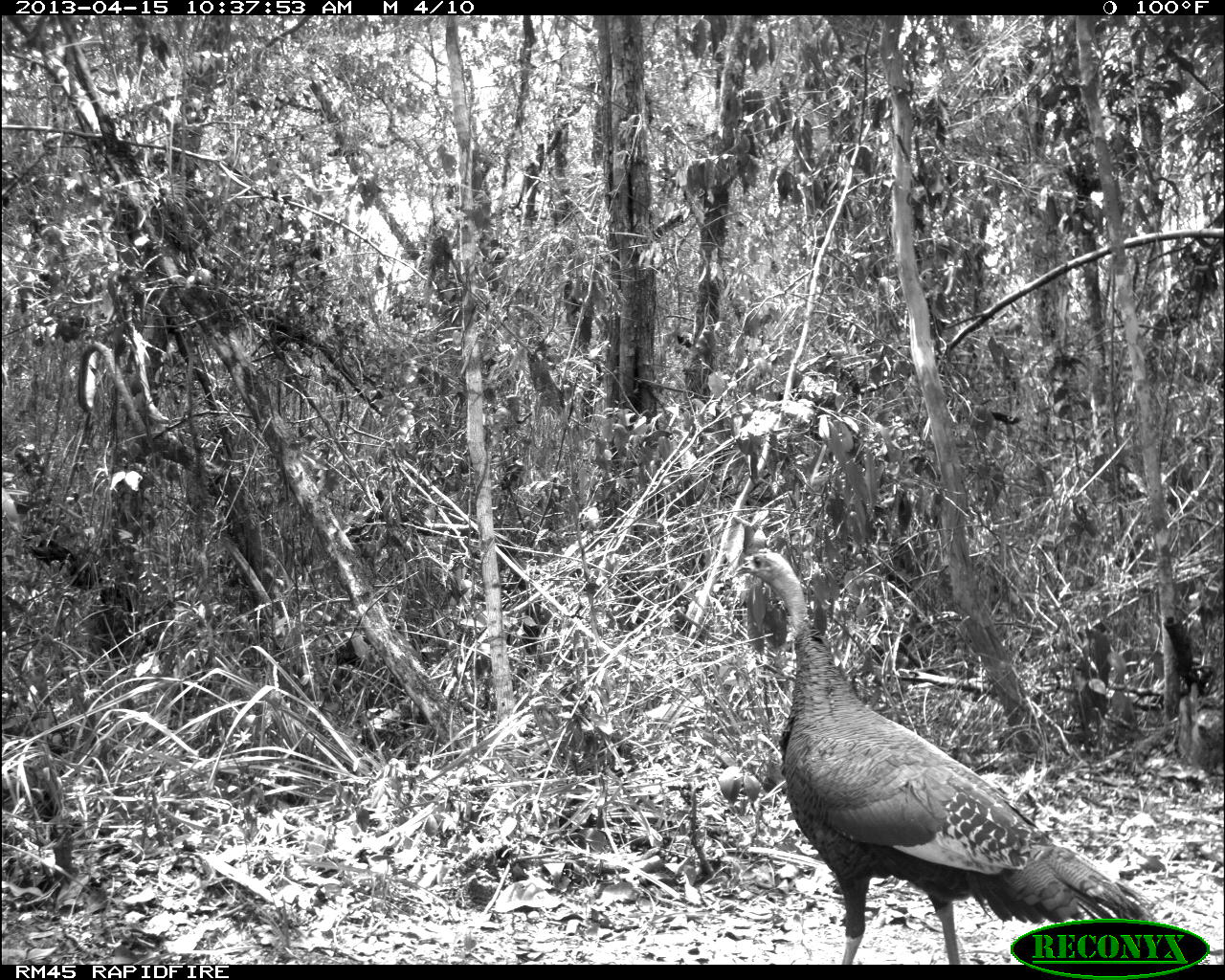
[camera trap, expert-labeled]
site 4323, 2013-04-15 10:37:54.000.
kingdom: Animalia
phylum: Chordata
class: Aves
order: Galliformes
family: Phasianidae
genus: Meleagris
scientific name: Meleagris ocellata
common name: ocellated turkey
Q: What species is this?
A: Meleagris ocellata (ocellated turkey).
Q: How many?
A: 1.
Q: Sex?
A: Female.